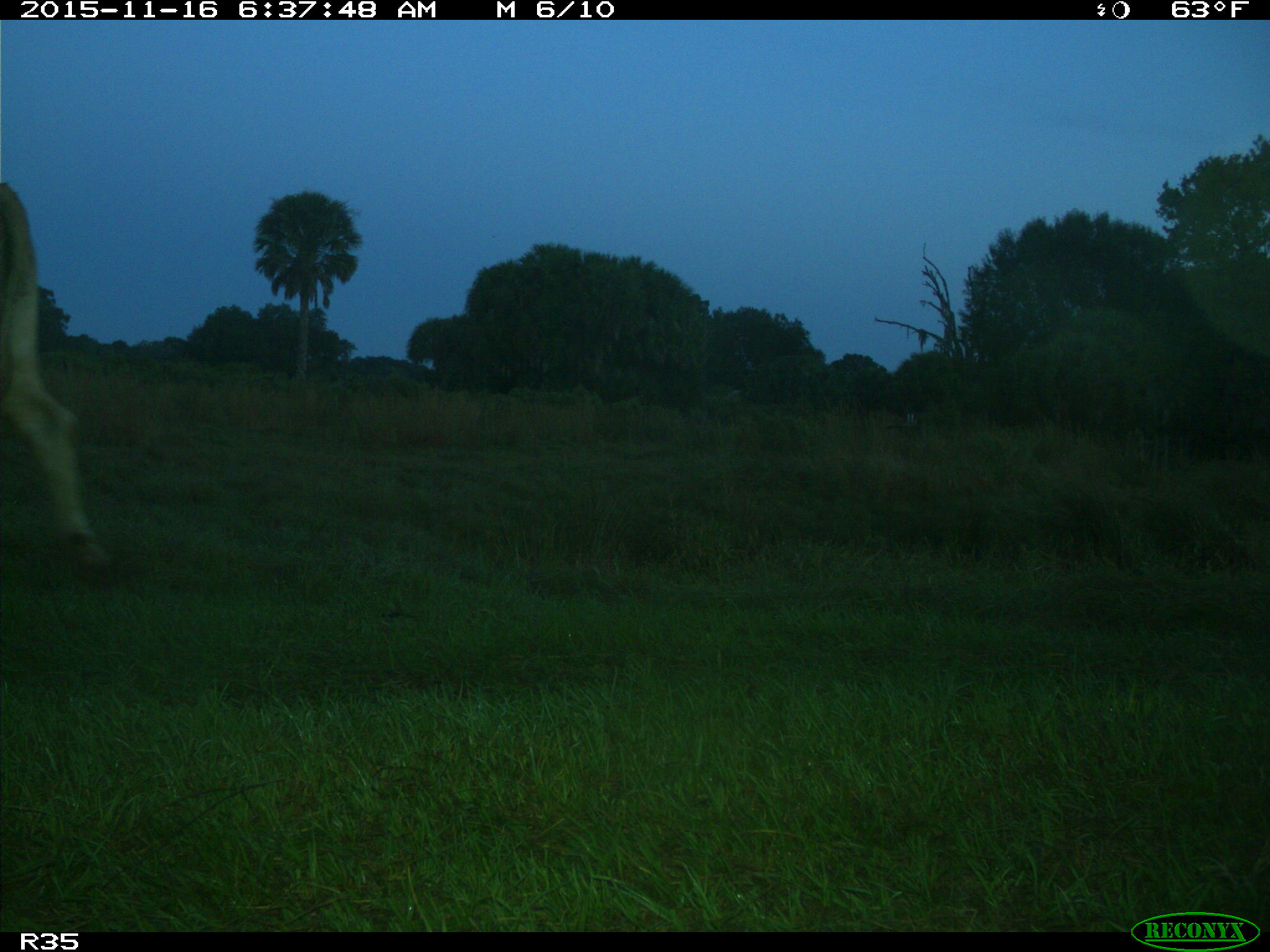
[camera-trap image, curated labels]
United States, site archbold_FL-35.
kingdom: Animalia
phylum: Chordata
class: Mammalia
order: Artiodactyla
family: Bovidae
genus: Bos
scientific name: Bos taurus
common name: domestic cow